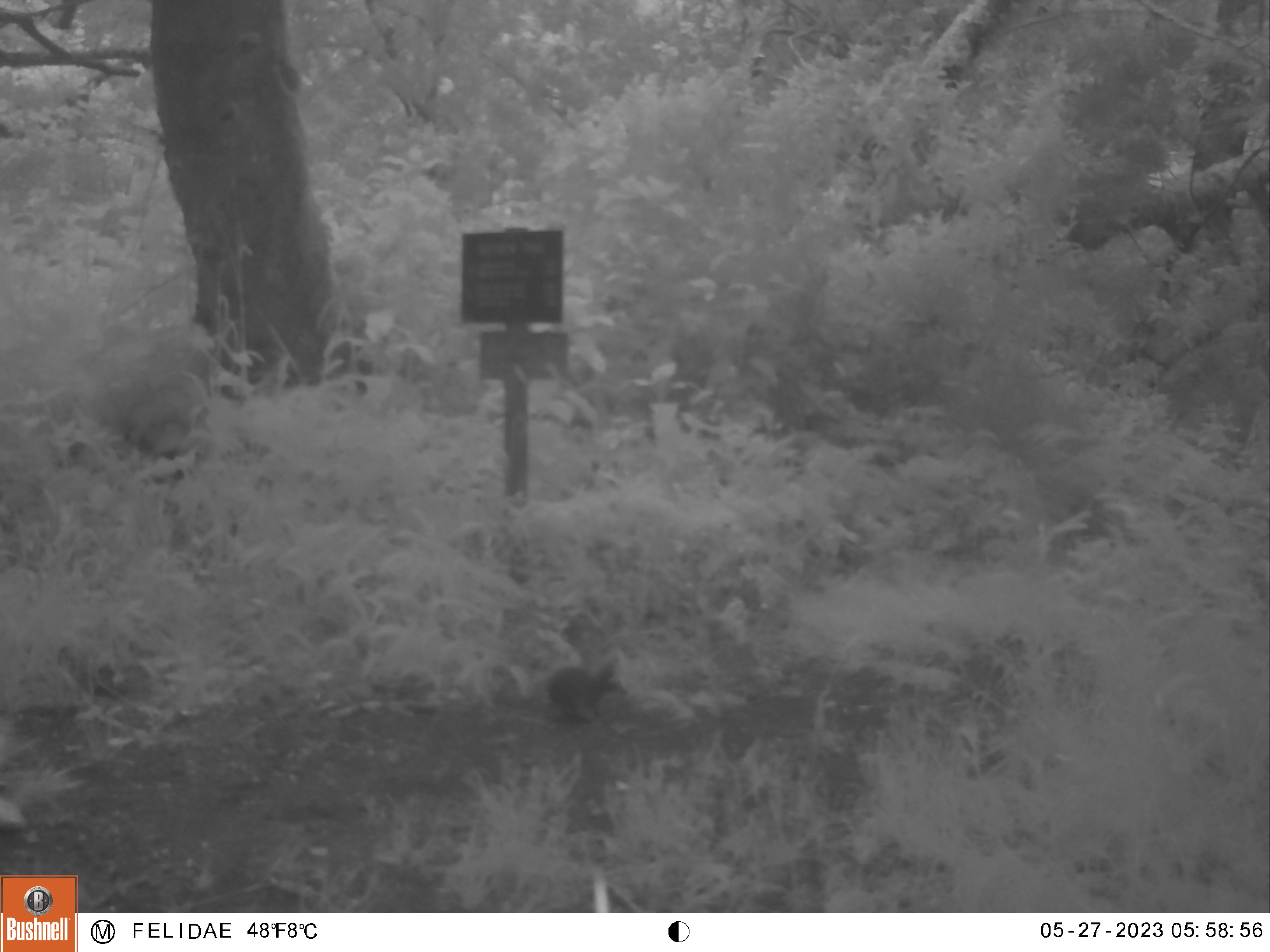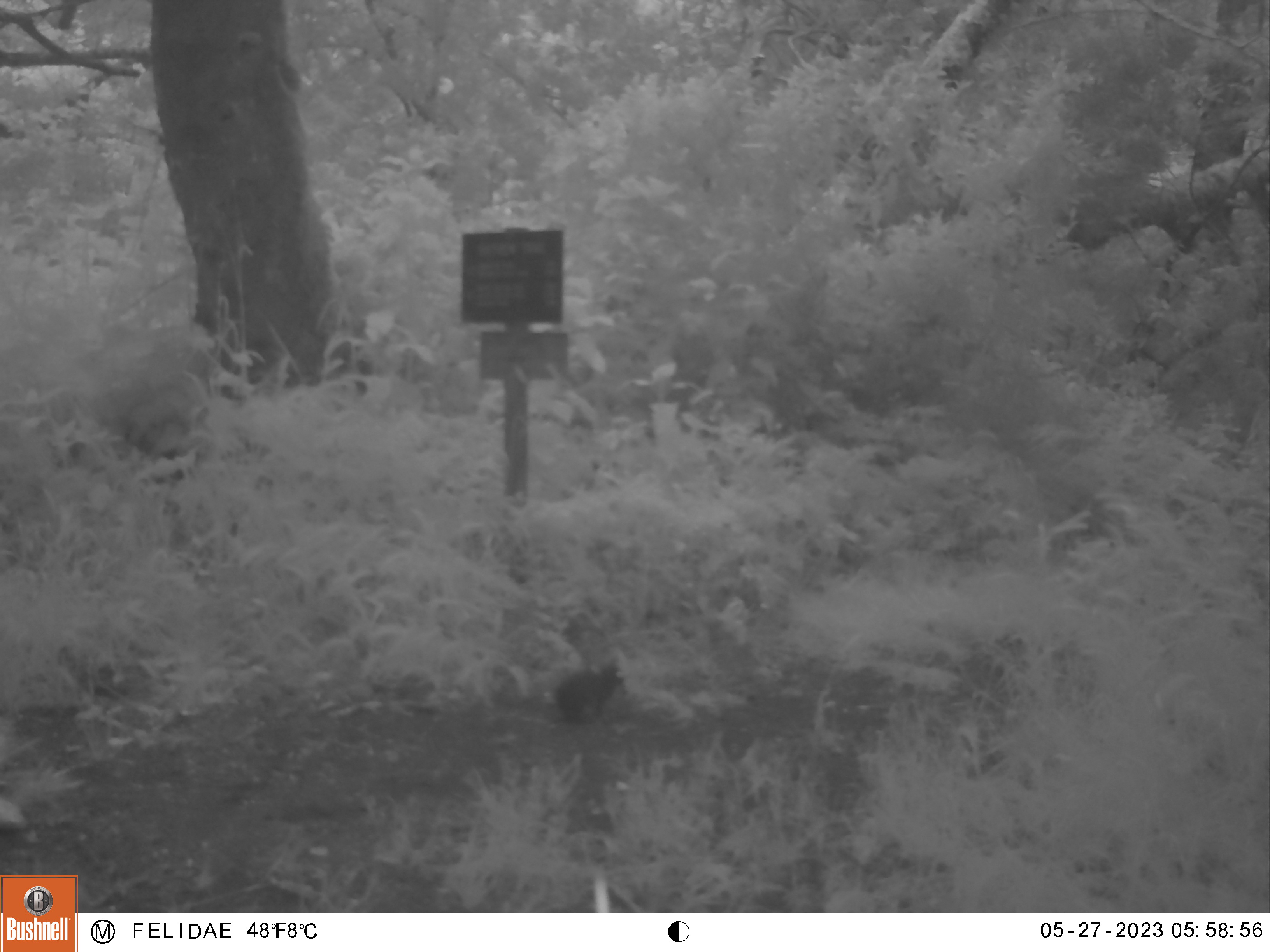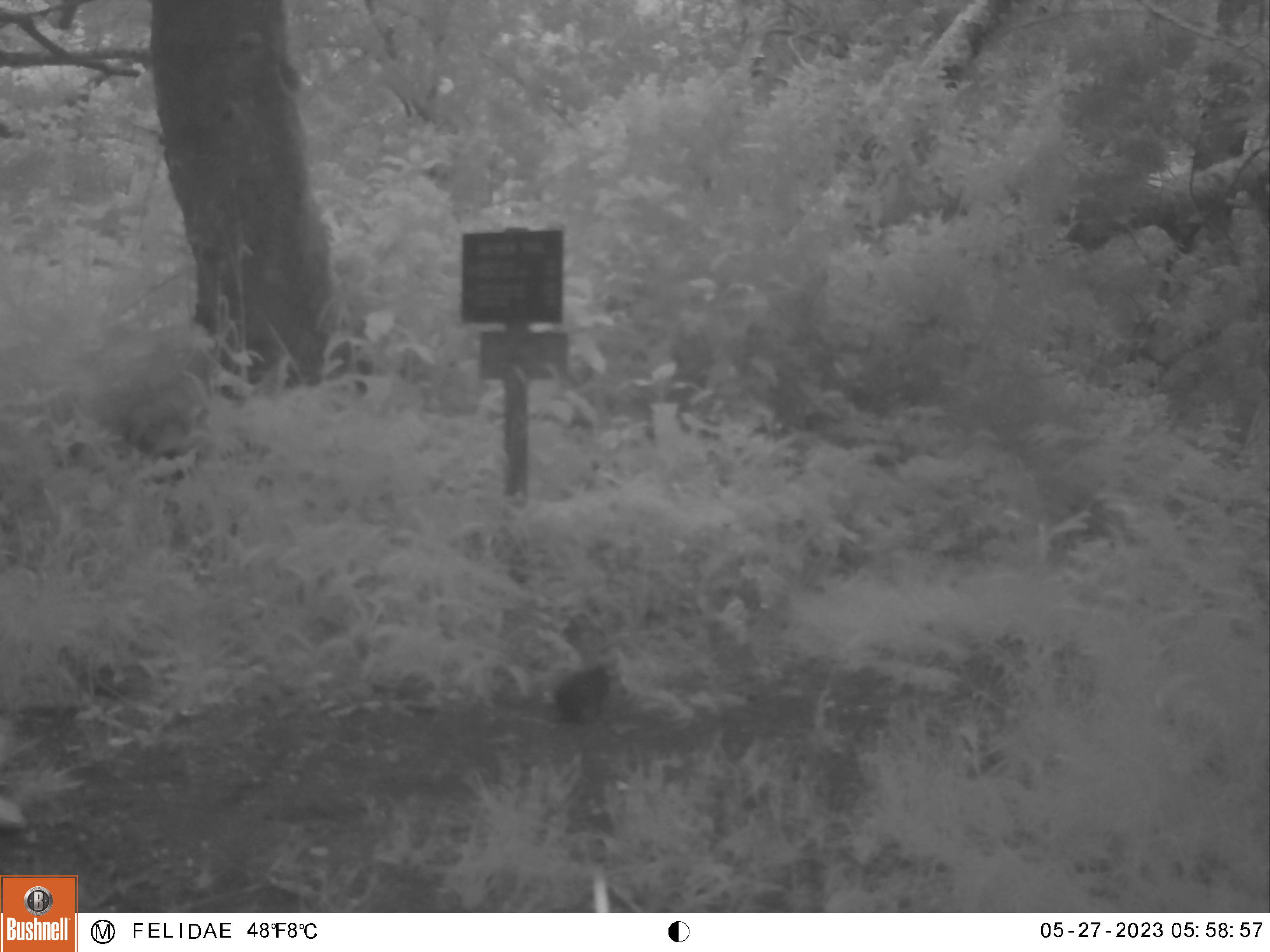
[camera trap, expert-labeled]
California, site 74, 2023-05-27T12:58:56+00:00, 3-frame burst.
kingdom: Animalia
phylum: Chordata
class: Mammalia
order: Lagomorpha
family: Leporidae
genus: Sylvilagus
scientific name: Sylvilagus bachmani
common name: brush rabbit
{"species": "brush rabbit (Sylvilagus bachmani)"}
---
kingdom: Animalia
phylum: Chordata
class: Mammalia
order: Lagomorpha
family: Leporidae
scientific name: Leporidae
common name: rabbit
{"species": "rabbit (Leporidae)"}